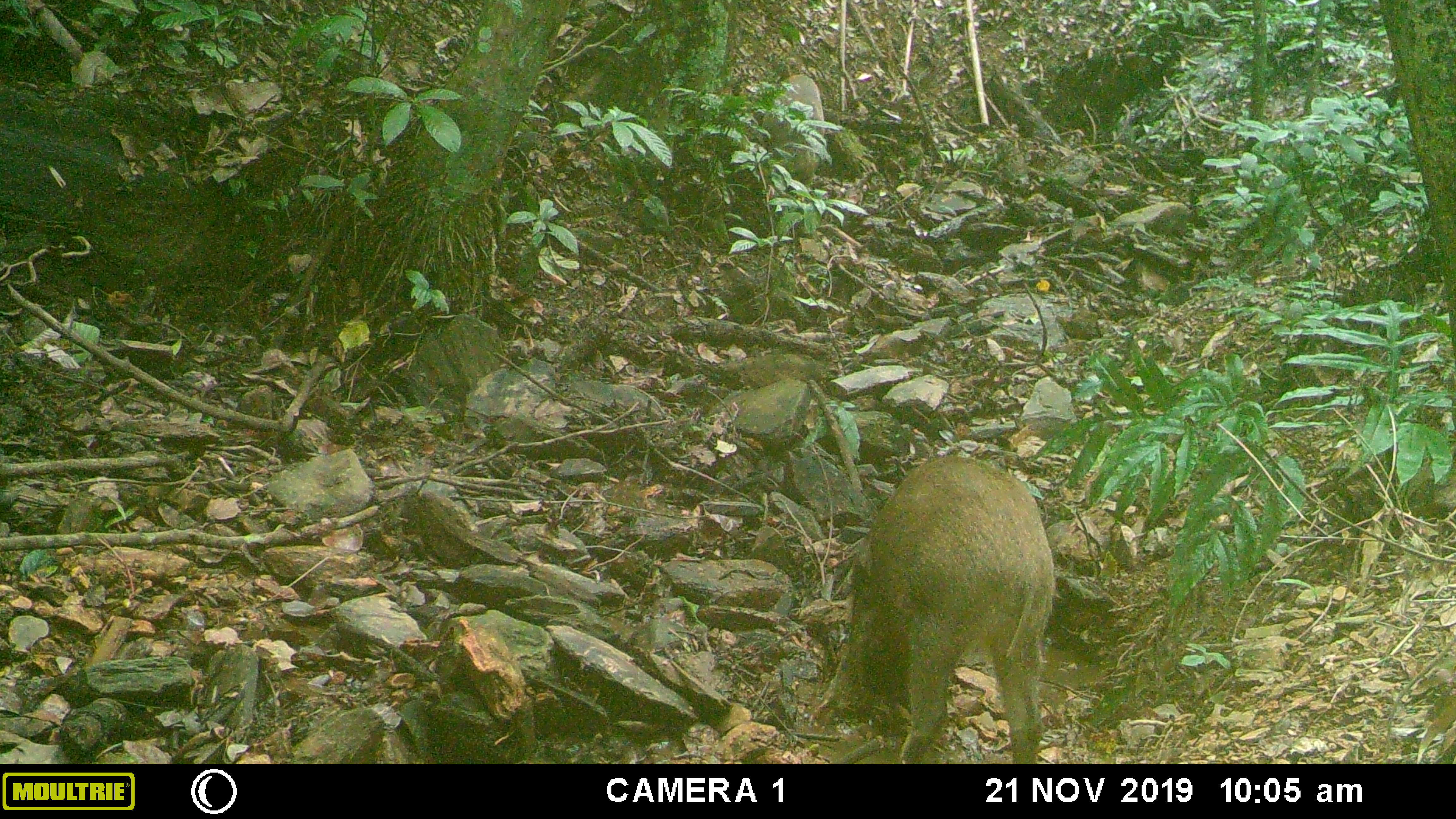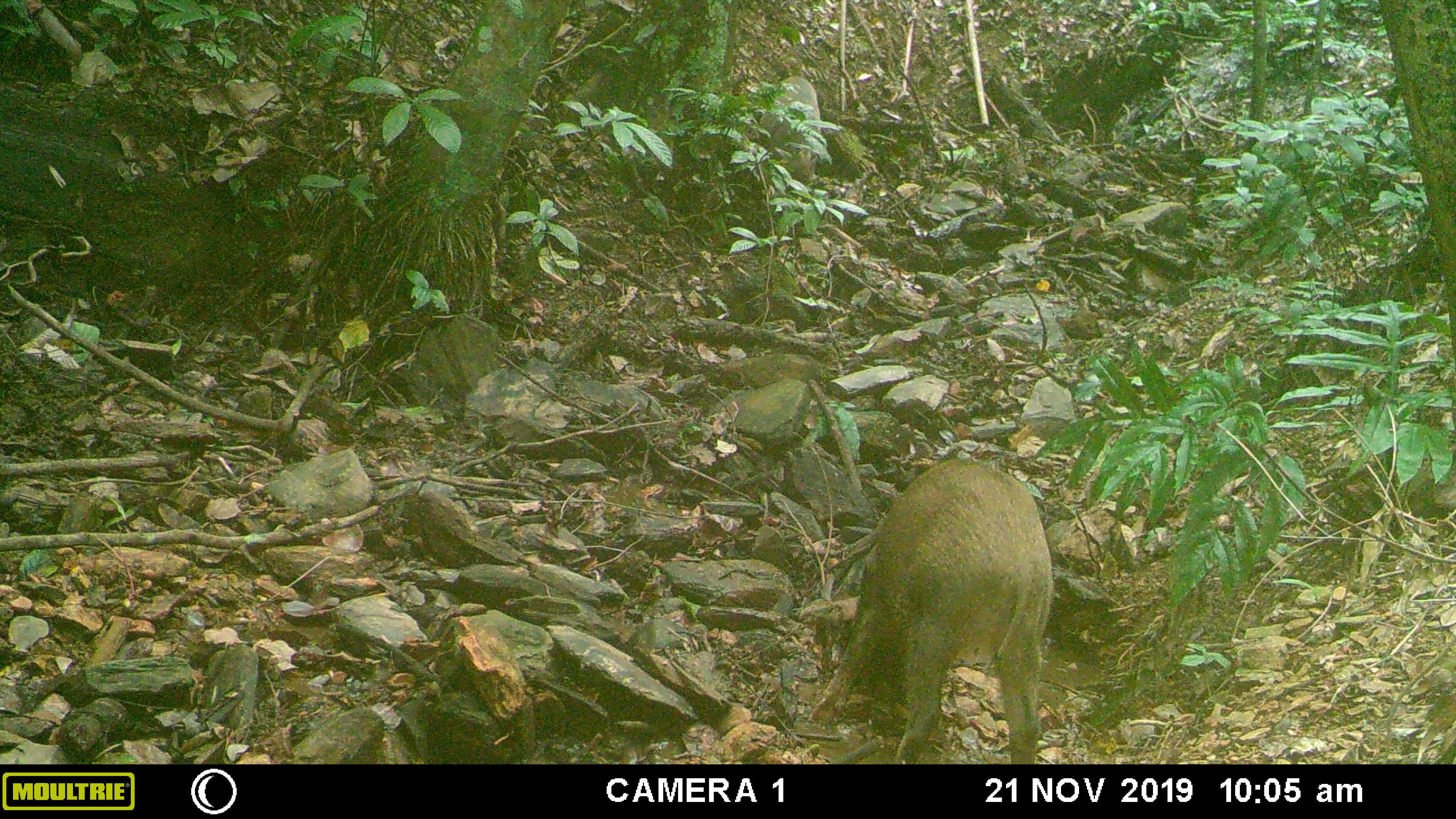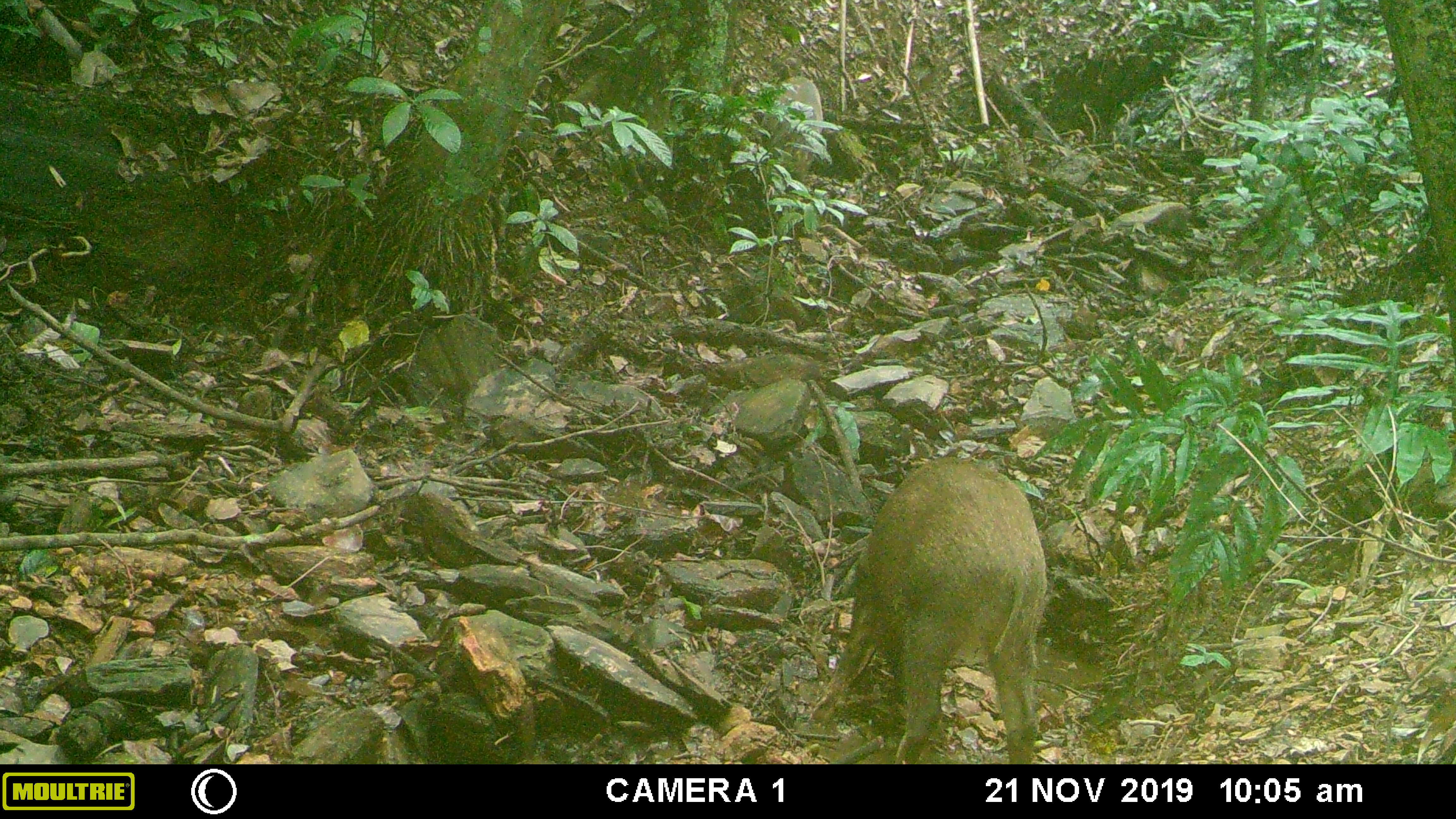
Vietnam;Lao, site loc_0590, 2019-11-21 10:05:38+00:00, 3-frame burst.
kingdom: Animalia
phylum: Chordata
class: Mammalia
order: Artiodactyla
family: Suidae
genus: Sus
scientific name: Sus scrofa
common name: eurasian wild pig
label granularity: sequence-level